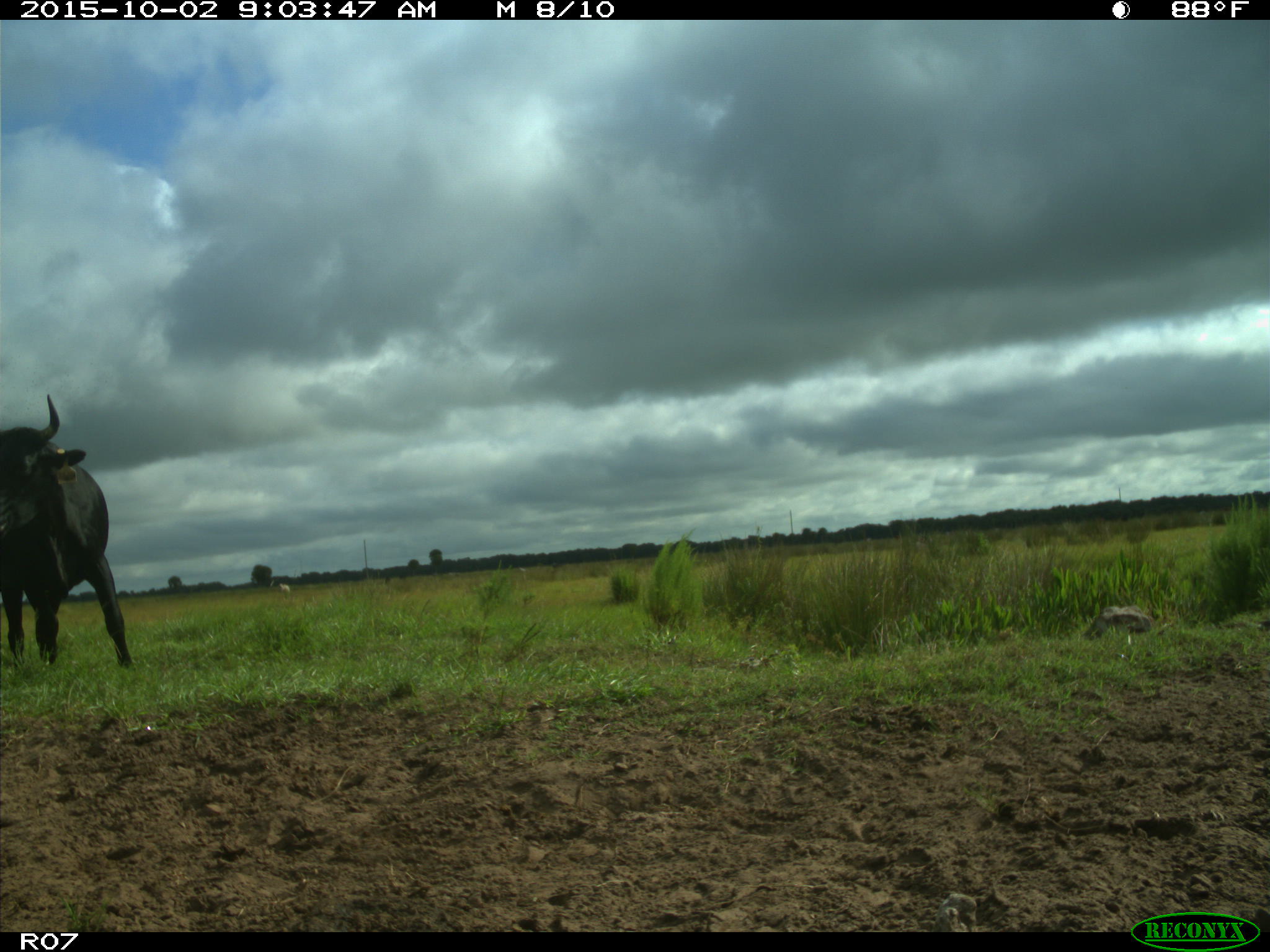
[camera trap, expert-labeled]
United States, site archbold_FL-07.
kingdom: Animalia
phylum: Chordata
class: Mammalia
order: Artiodactyla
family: Bovidae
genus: Bos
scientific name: Bos taurus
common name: domestic cow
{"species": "Bos taurus (domestic cow)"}